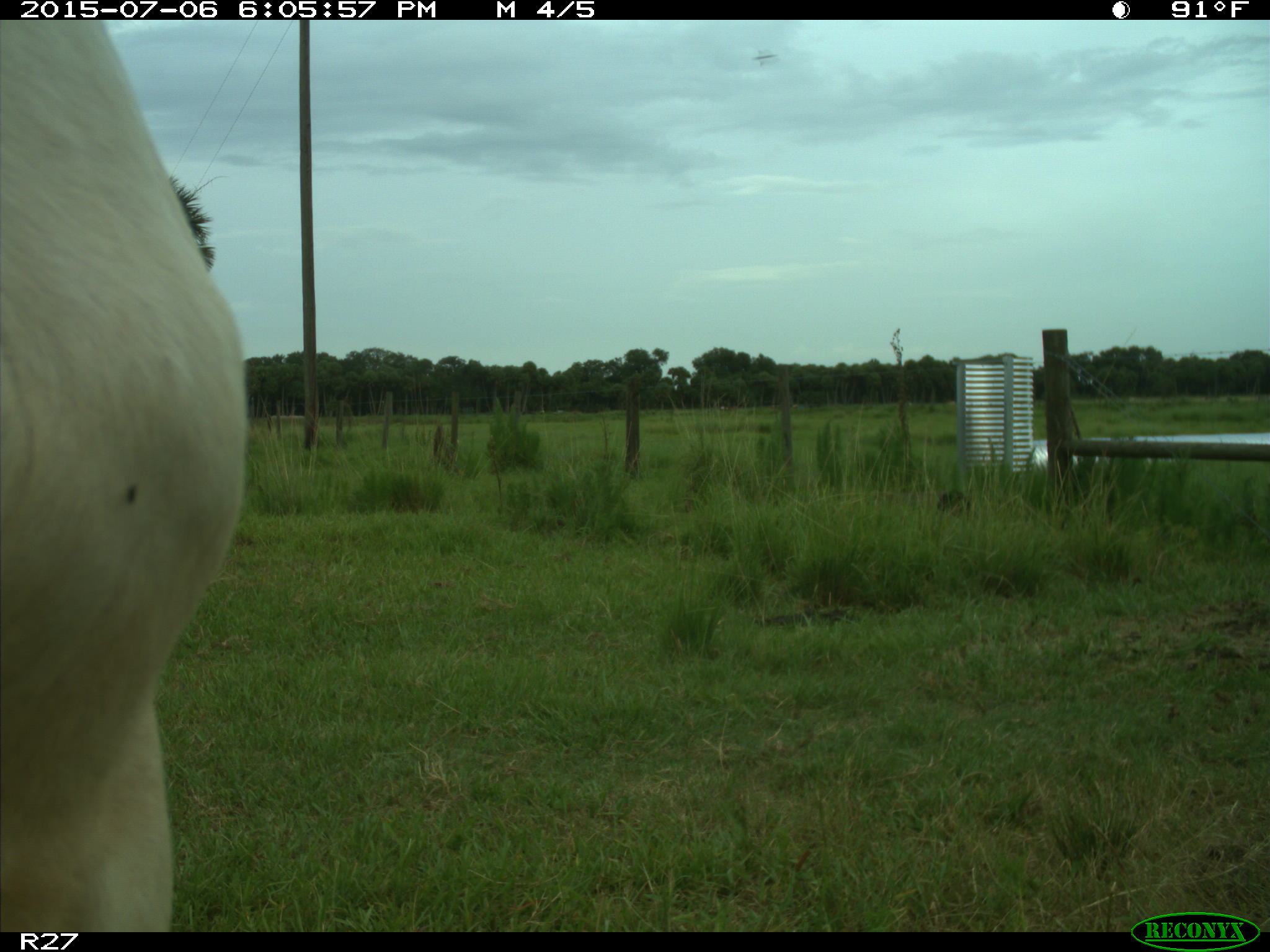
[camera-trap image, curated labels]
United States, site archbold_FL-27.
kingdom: Animalia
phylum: Chordata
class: Mammalia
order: Artiodactyla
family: Bovidae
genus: Bos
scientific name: Bos taurus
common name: domestic cow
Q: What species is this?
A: Bos taurus (domestic cow).